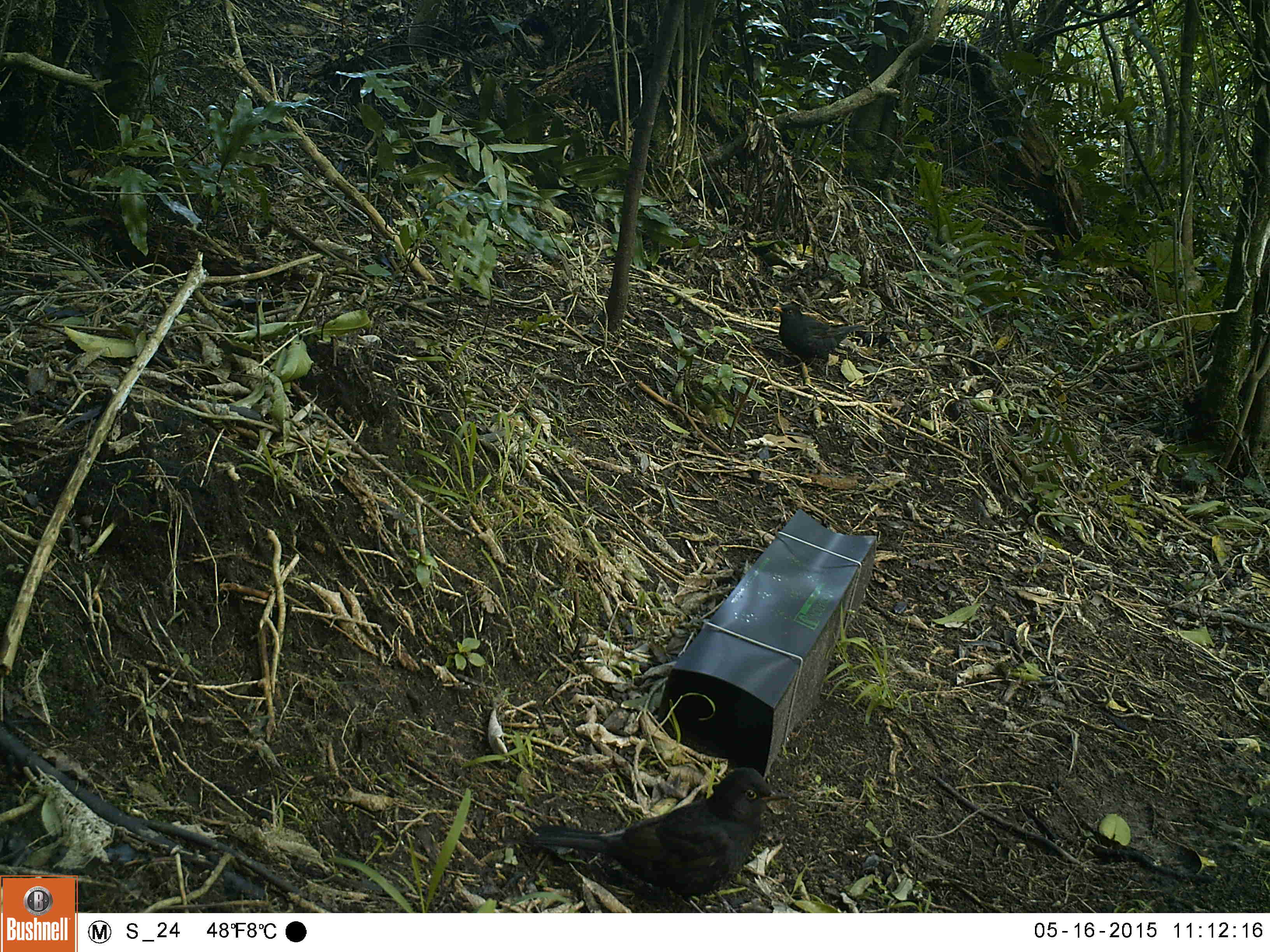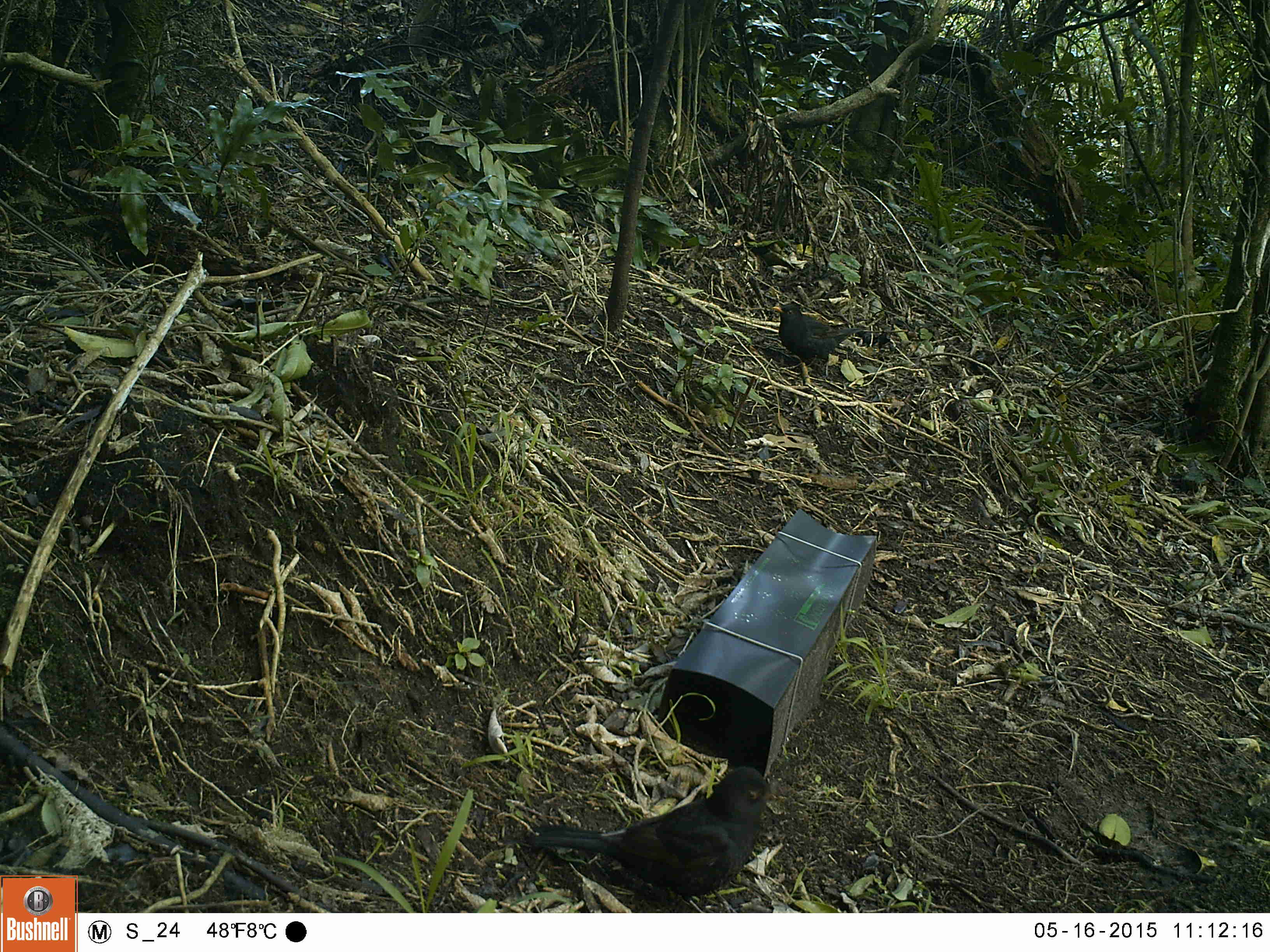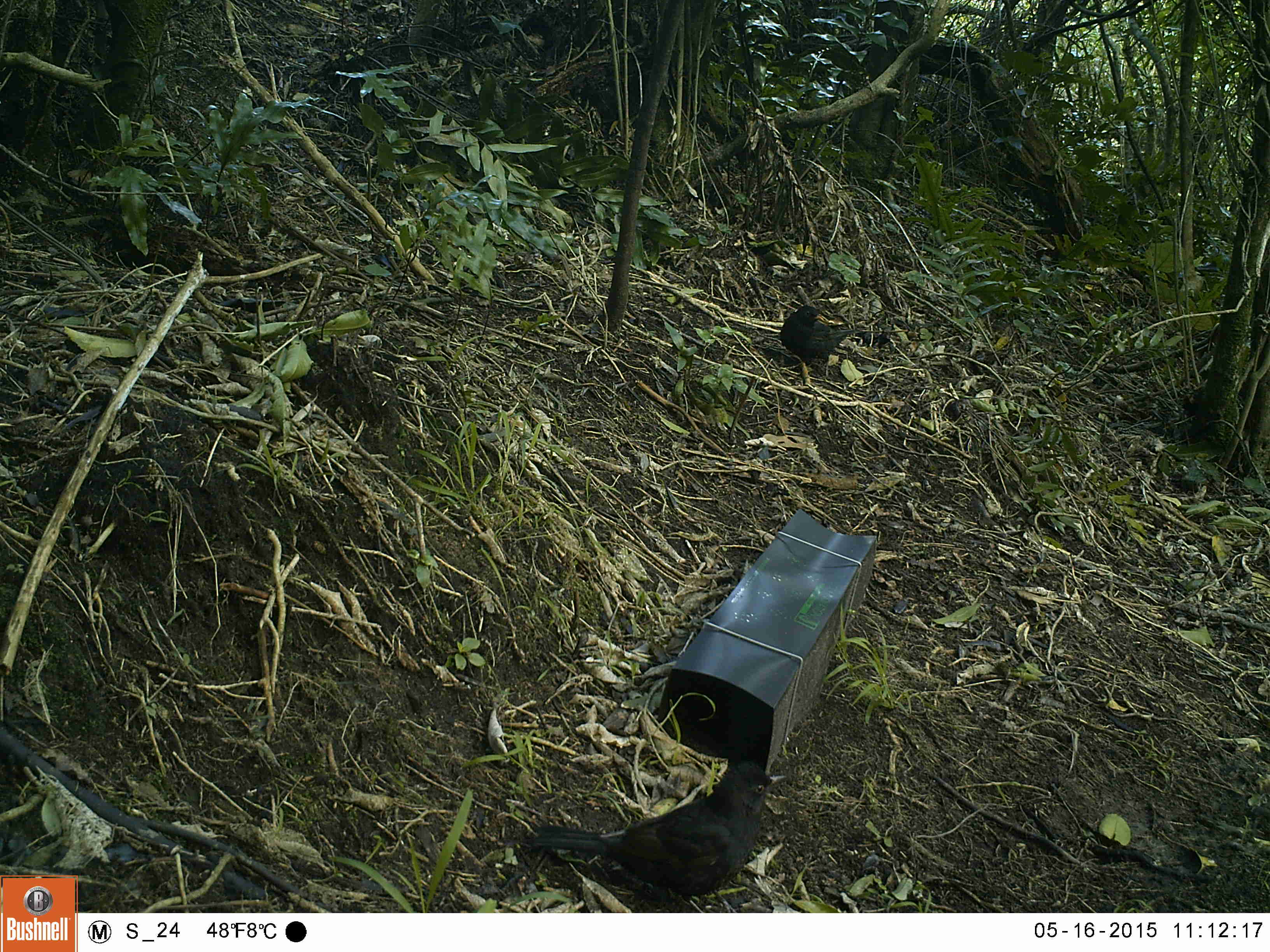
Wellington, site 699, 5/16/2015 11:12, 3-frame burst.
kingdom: Animalia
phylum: Chordata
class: Aves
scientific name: Aves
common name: bird